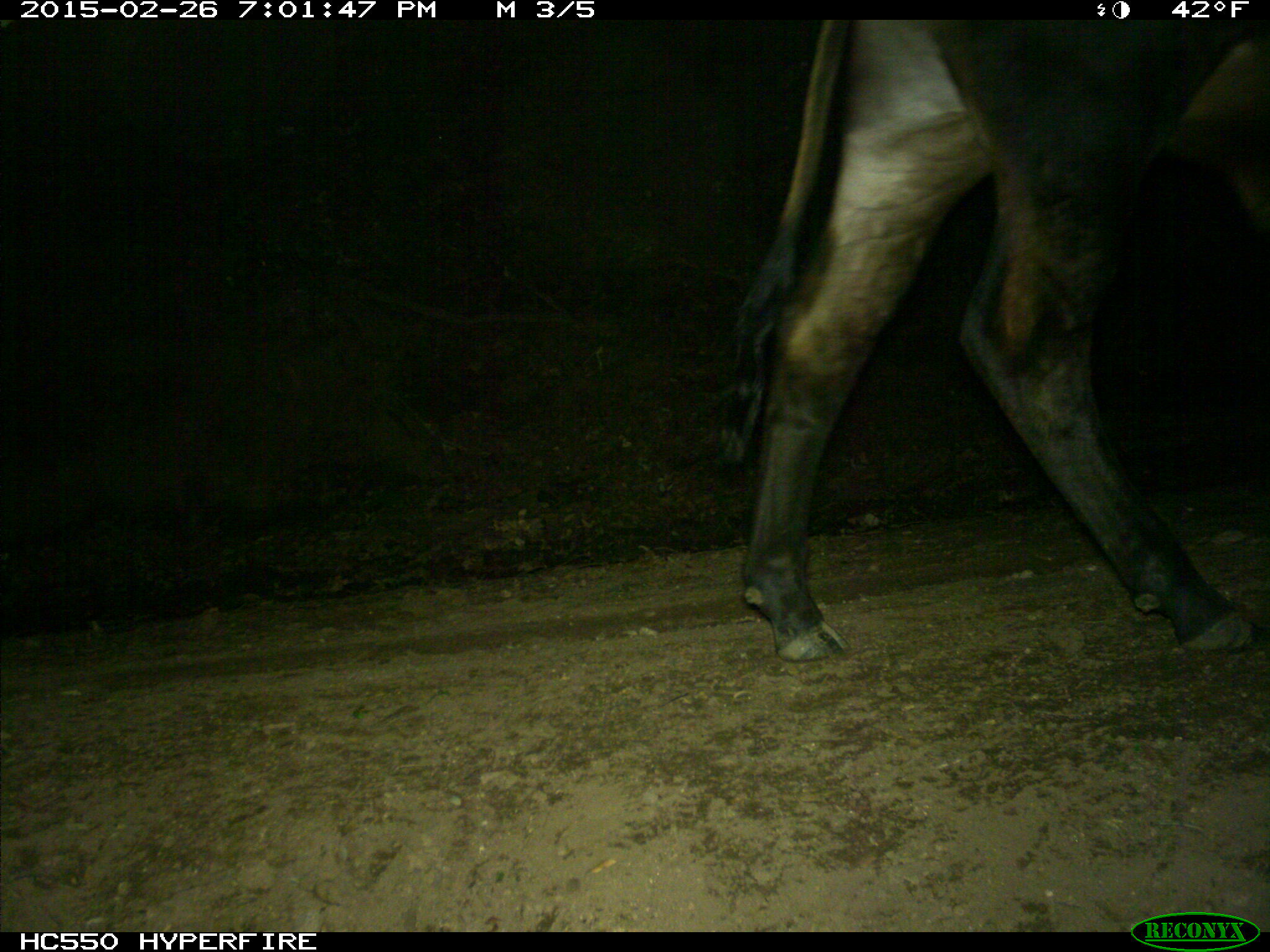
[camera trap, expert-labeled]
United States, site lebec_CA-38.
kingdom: Animalia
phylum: Chordata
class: Mammalia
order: Artiodactyla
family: Bovidae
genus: Bos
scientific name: Bos taurus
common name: domestic cow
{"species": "Bos taurus (domestic cow)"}